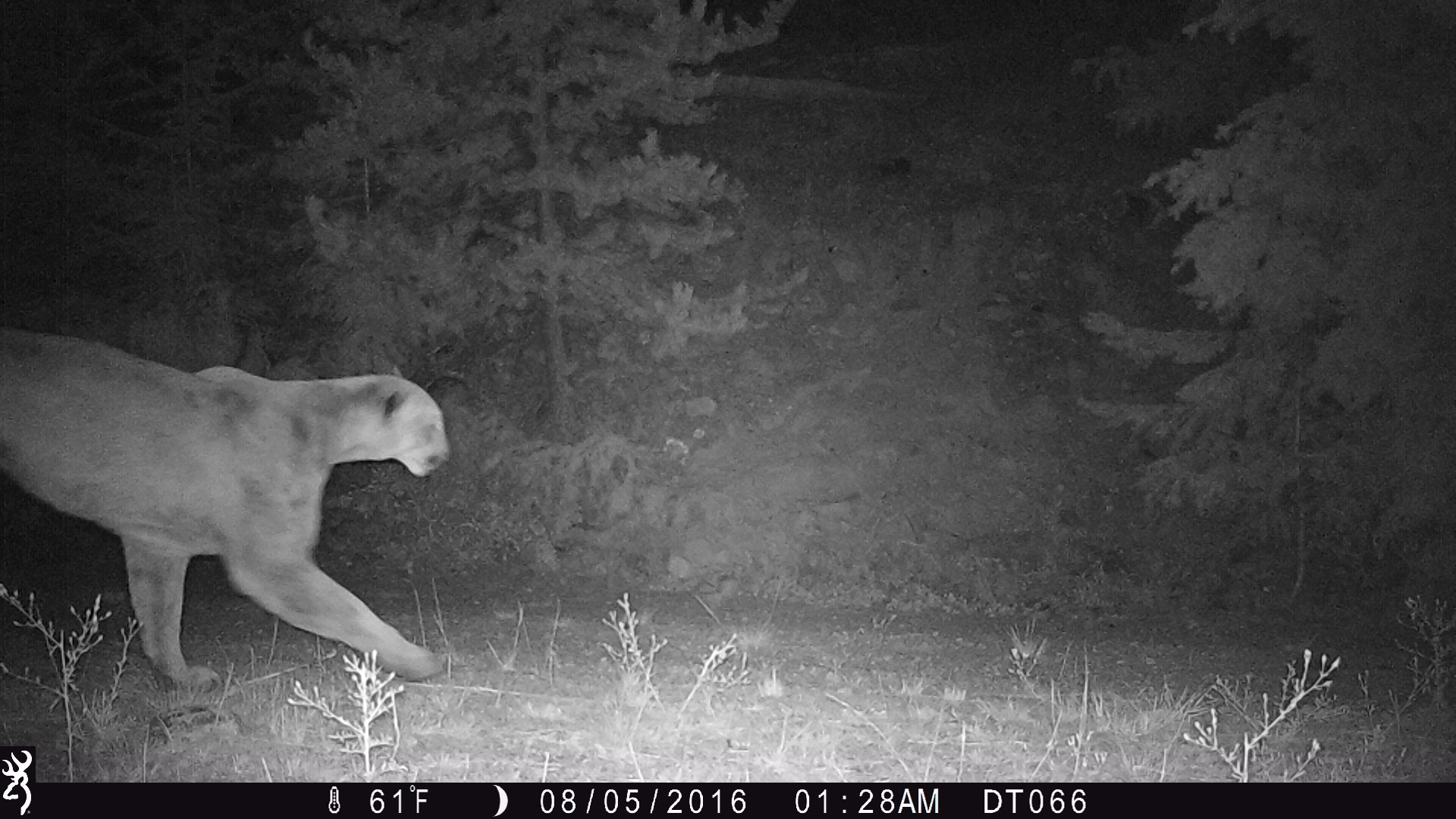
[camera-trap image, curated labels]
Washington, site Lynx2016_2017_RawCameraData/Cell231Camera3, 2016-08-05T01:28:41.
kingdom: Animalia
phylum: Chordata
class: Mammalia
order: Carnivora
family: Felidae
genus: Puma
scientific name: Puma concolor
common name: mountain lion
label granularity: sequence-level